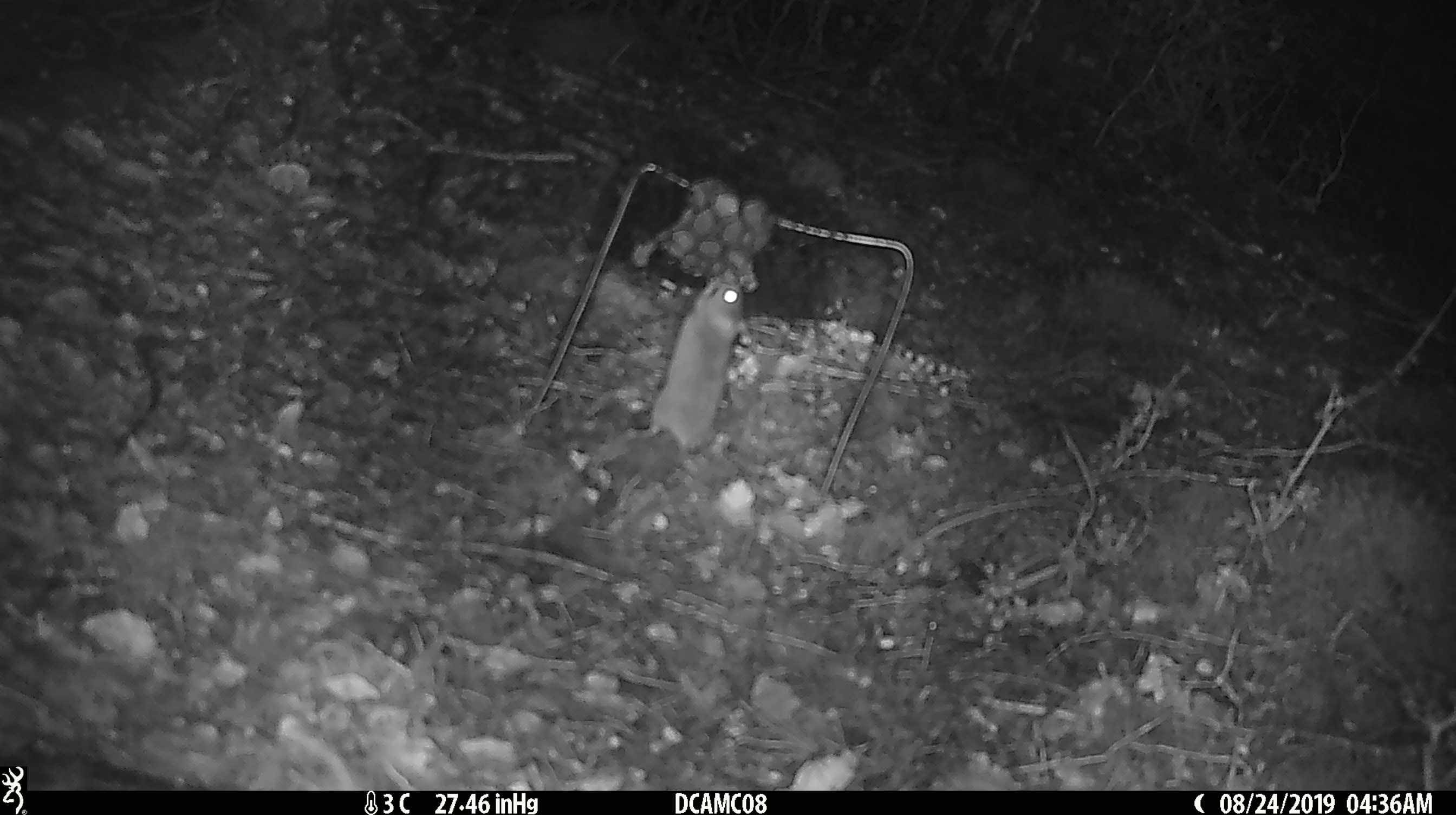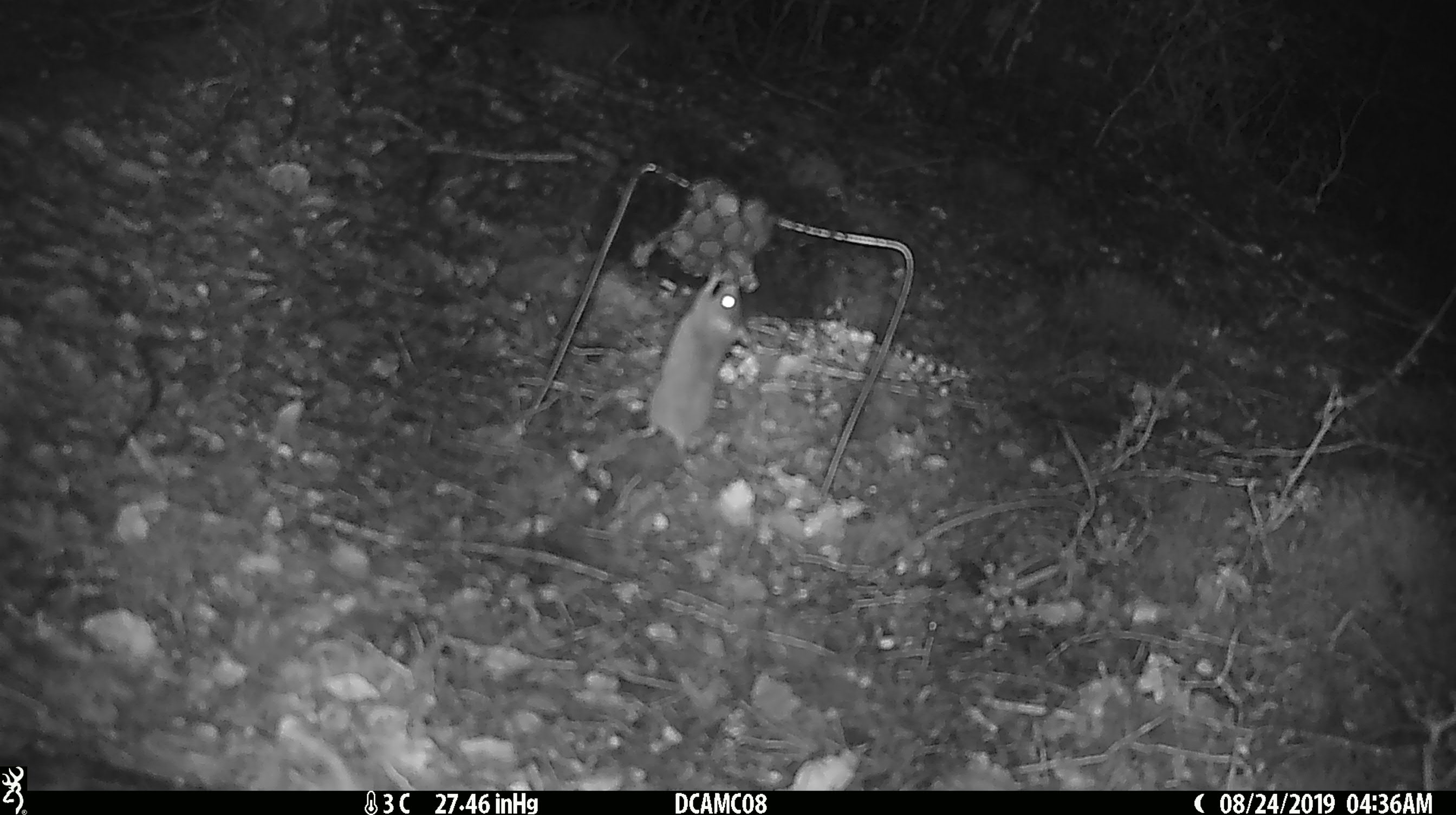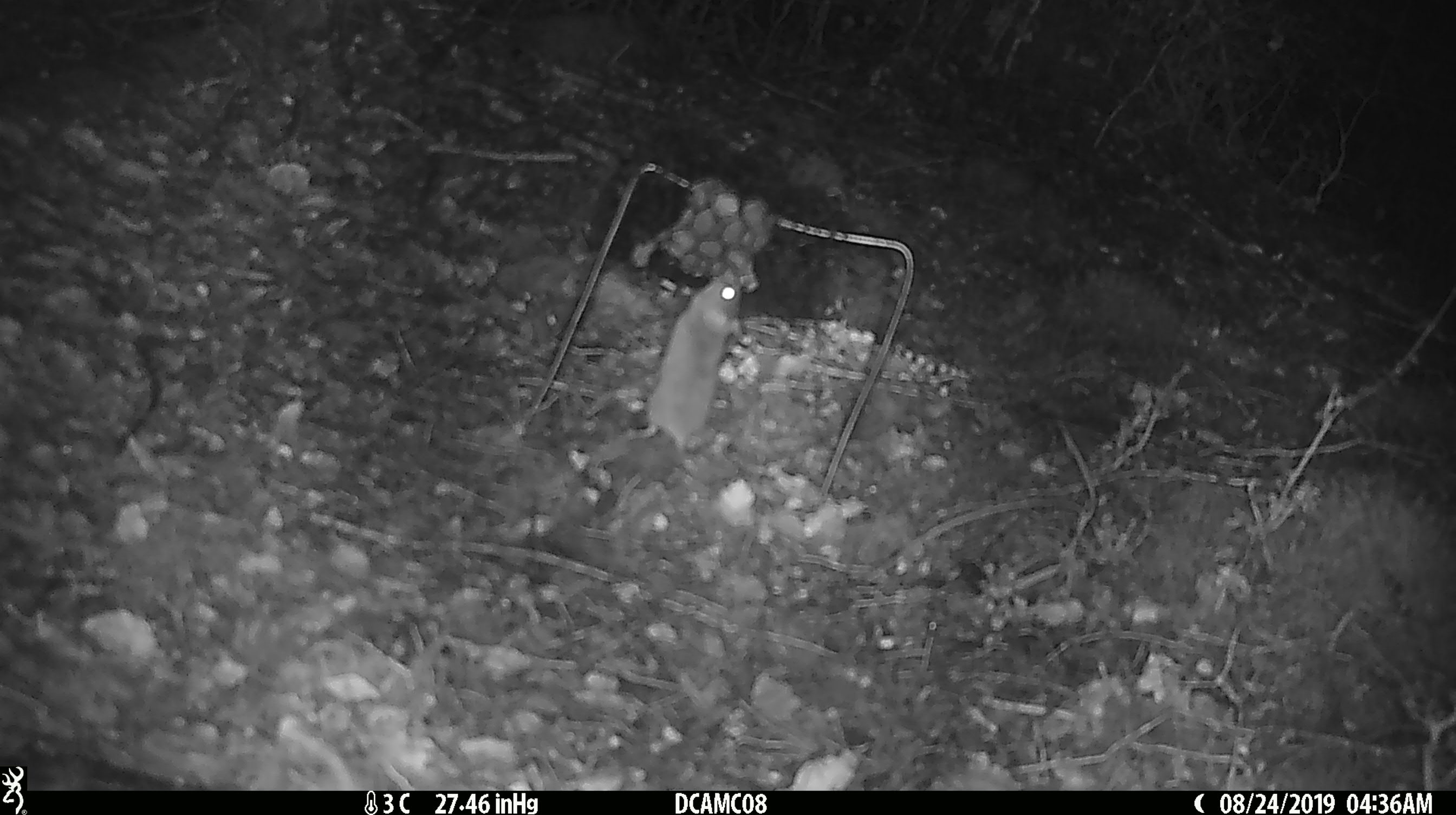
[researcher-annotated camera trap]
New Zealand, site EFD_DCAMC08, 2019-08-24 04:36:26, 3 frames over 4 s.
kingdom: Animalia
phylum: Chordata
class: Mammalia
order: Rodentia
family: Muridae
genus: Mus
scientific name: Mus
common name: mouse